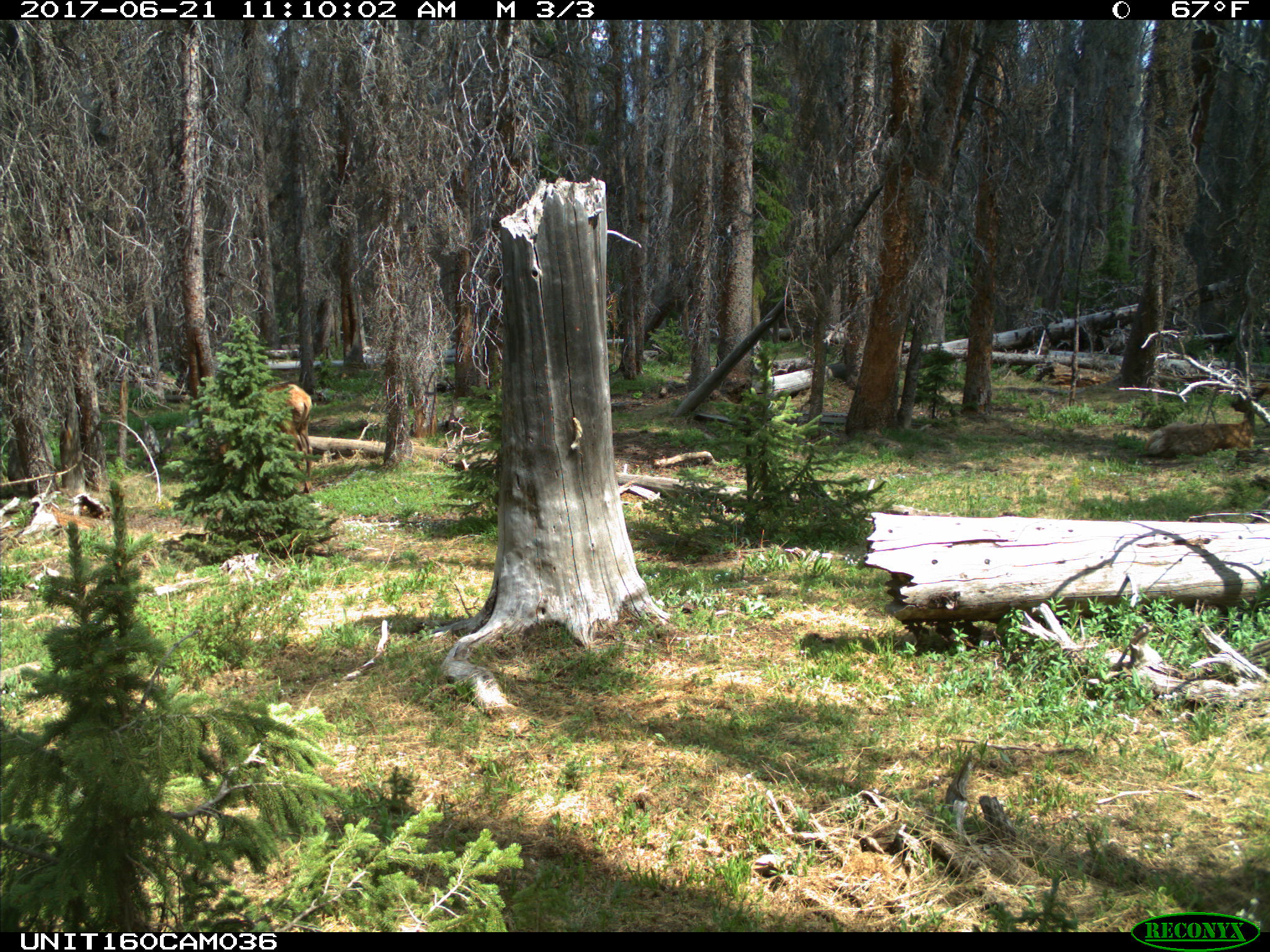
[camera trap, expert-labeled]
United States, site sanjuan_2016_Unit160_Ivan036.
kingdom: Animalia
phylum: Chordata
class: Mammalia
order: Artiodactyla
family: Cervidae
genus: Cervus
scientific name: Cervus elaphus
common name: red deer